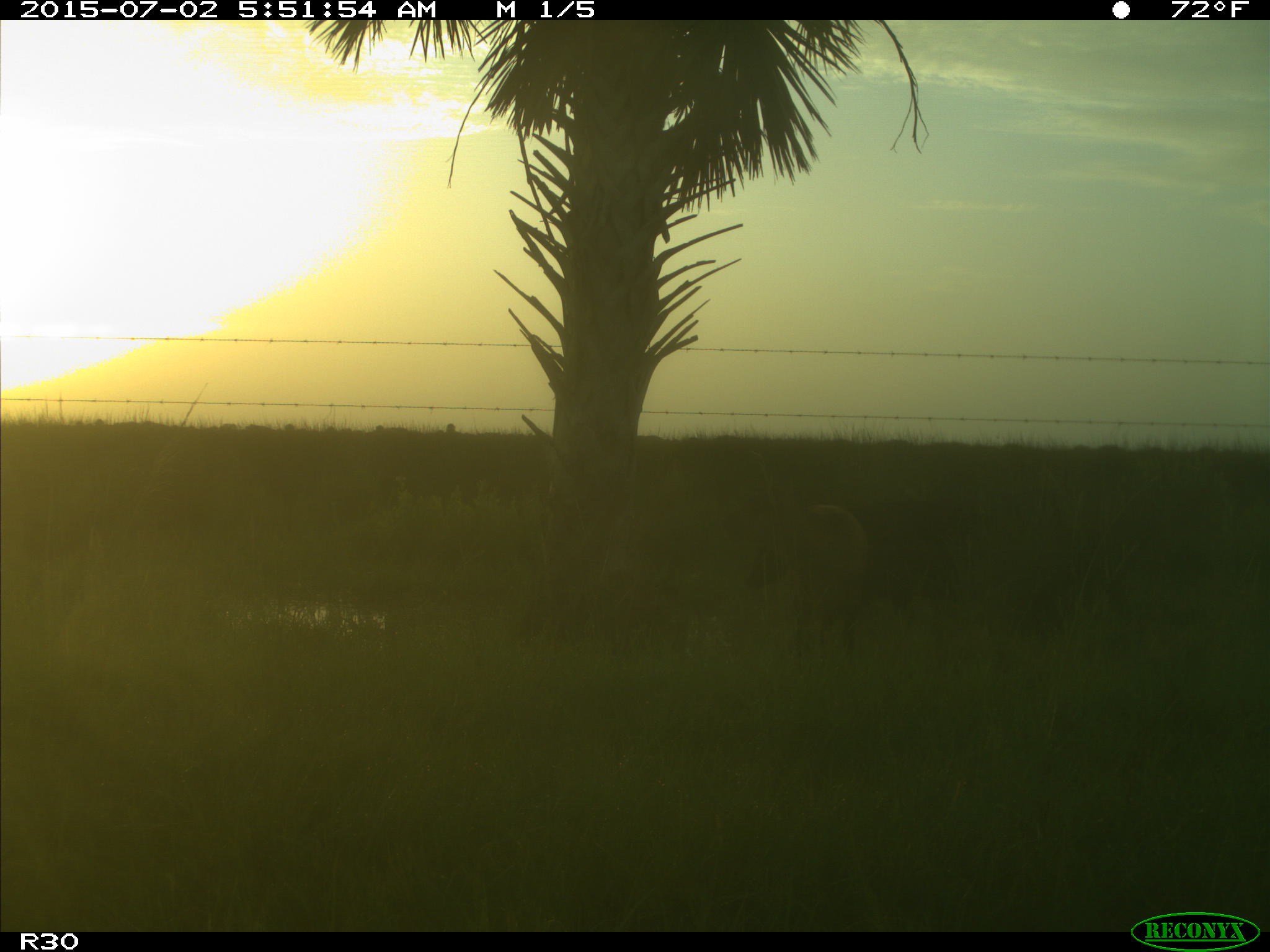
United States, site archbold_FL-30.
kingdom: Animalia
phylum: Chordata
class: Mammalia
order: Artiodactyla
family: Bovidae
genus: Bos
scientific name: Bos taurus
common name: domestic cow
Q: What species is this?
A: Bos taurus (domestic cow).